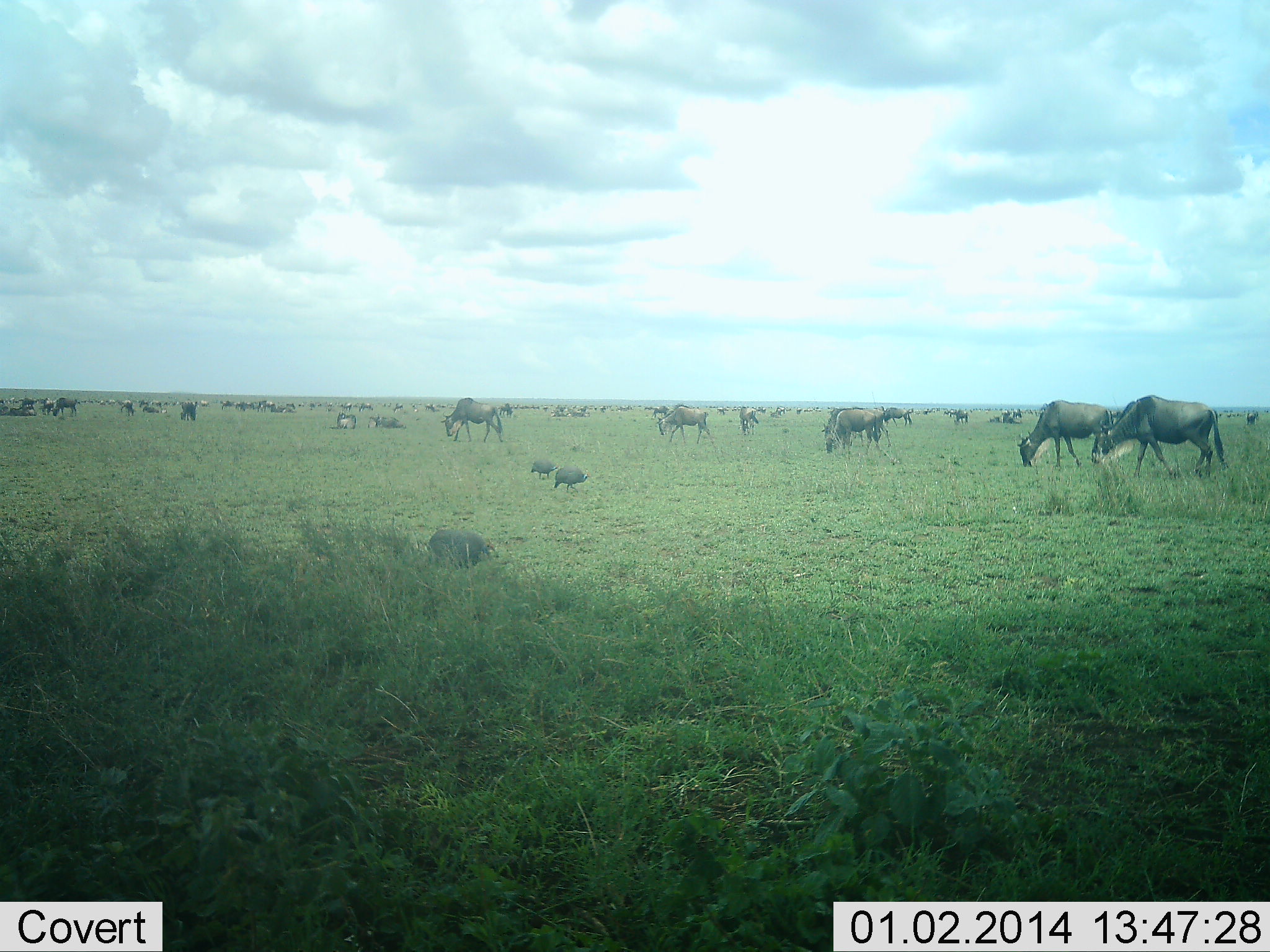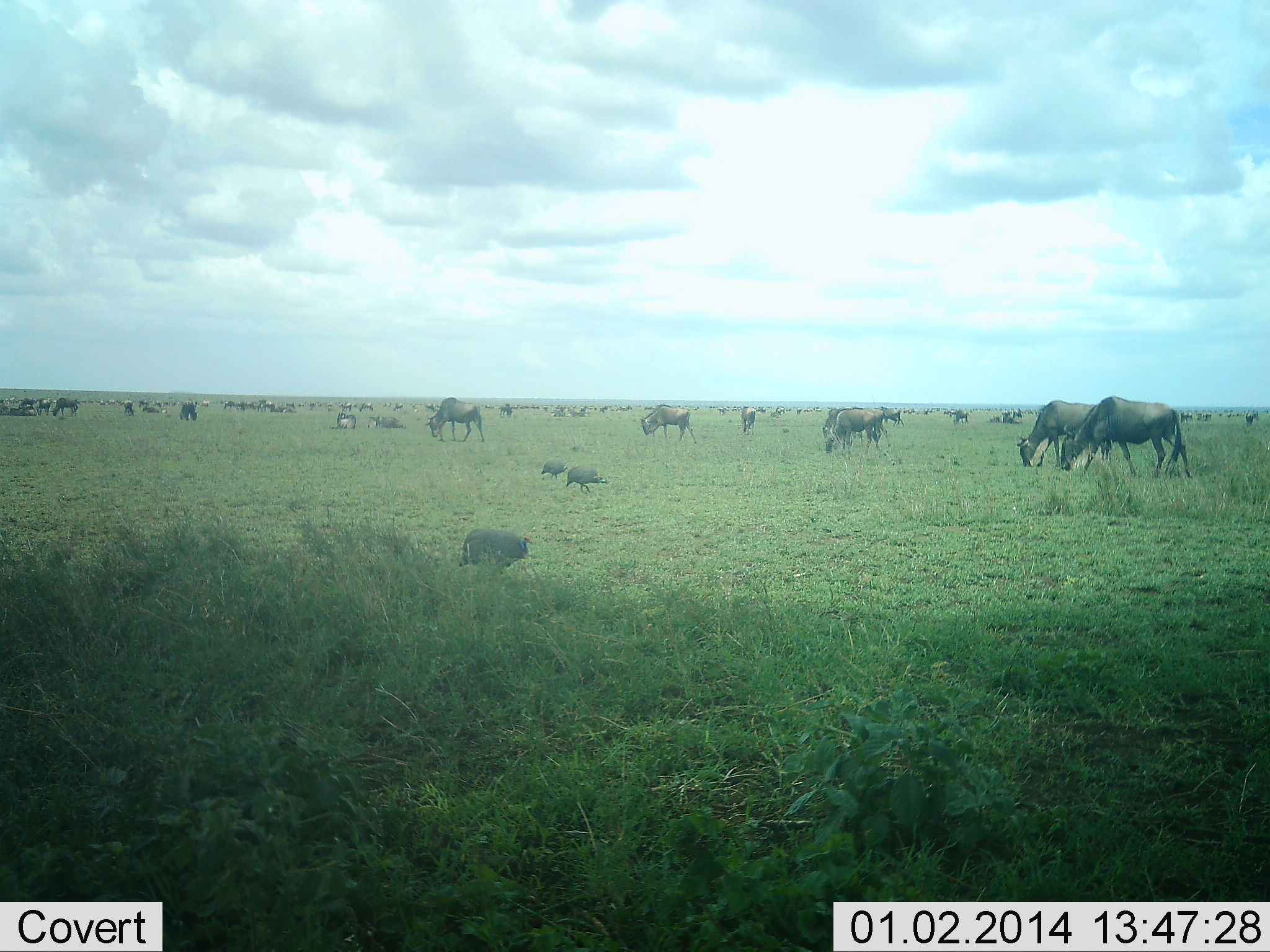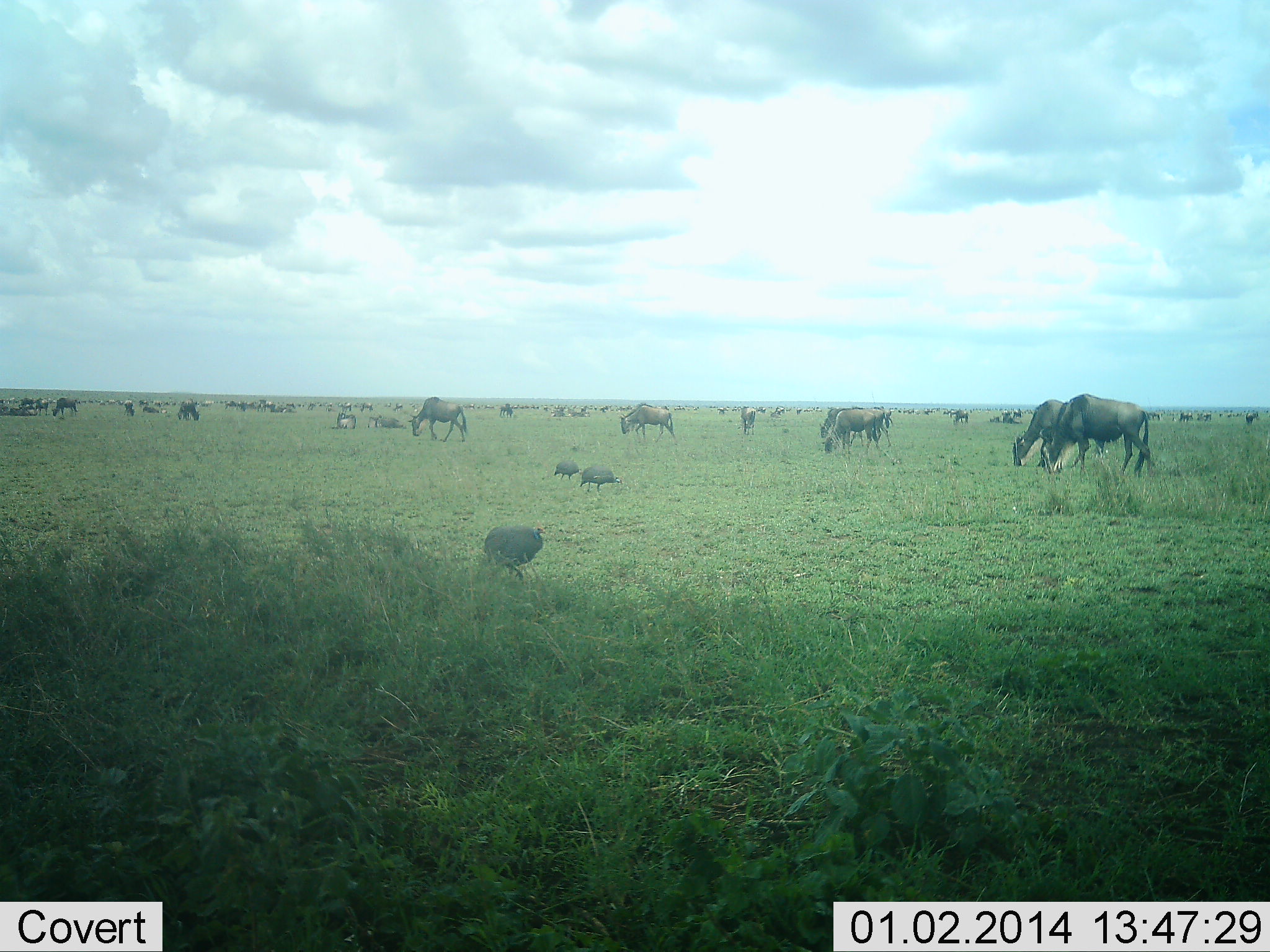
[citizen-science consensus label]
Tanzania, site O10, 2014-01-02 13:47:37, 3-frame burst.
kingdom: Animalia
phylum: Chordata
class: Aves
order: Galliformes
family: Numididae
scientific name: Numididae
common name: guinea fowl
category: guineafowl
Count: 3.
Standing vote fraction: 0%.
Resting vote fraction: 0%.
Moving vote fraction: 73%.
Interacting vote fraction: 0%.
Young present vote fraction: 0%.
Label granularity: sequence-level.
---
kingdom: Animalia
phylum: Chordata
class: Mammalia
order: Artiodactyla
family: Bovidae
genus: Connochaetes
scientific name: Connochaetes taurinus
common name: blue wildebeest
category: wildebeest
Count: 51+.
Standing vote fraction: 57%.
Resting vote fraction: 43%.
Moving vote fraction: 64%.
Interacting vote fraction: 7%.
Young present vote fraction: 0%.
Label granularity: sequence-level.